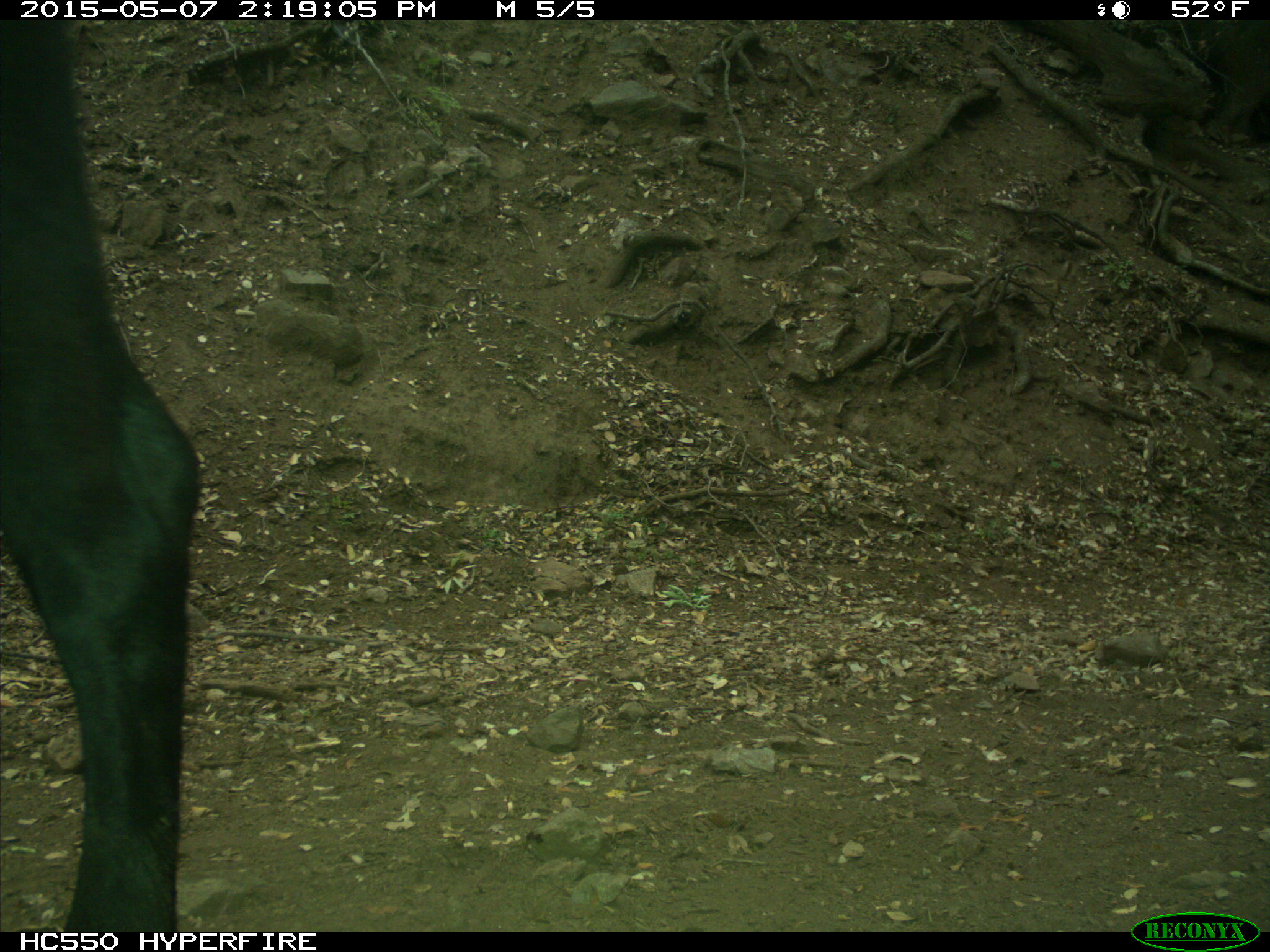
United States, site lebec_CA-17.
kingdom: Animalia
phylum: Chordata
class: Mammalia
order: Artiodactyla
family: Bovidae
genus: Bos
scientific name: Bos taurus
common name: domestic cow